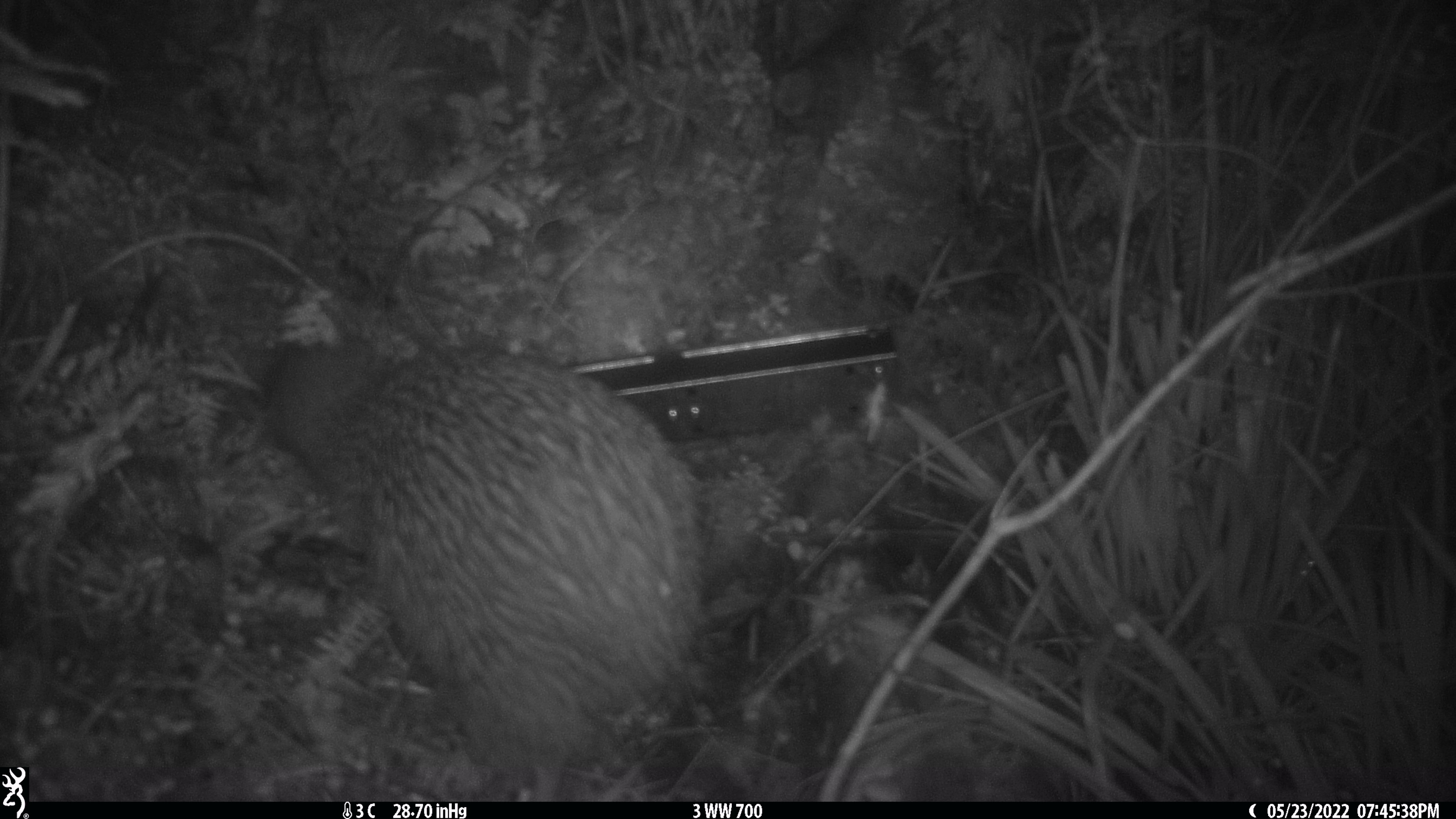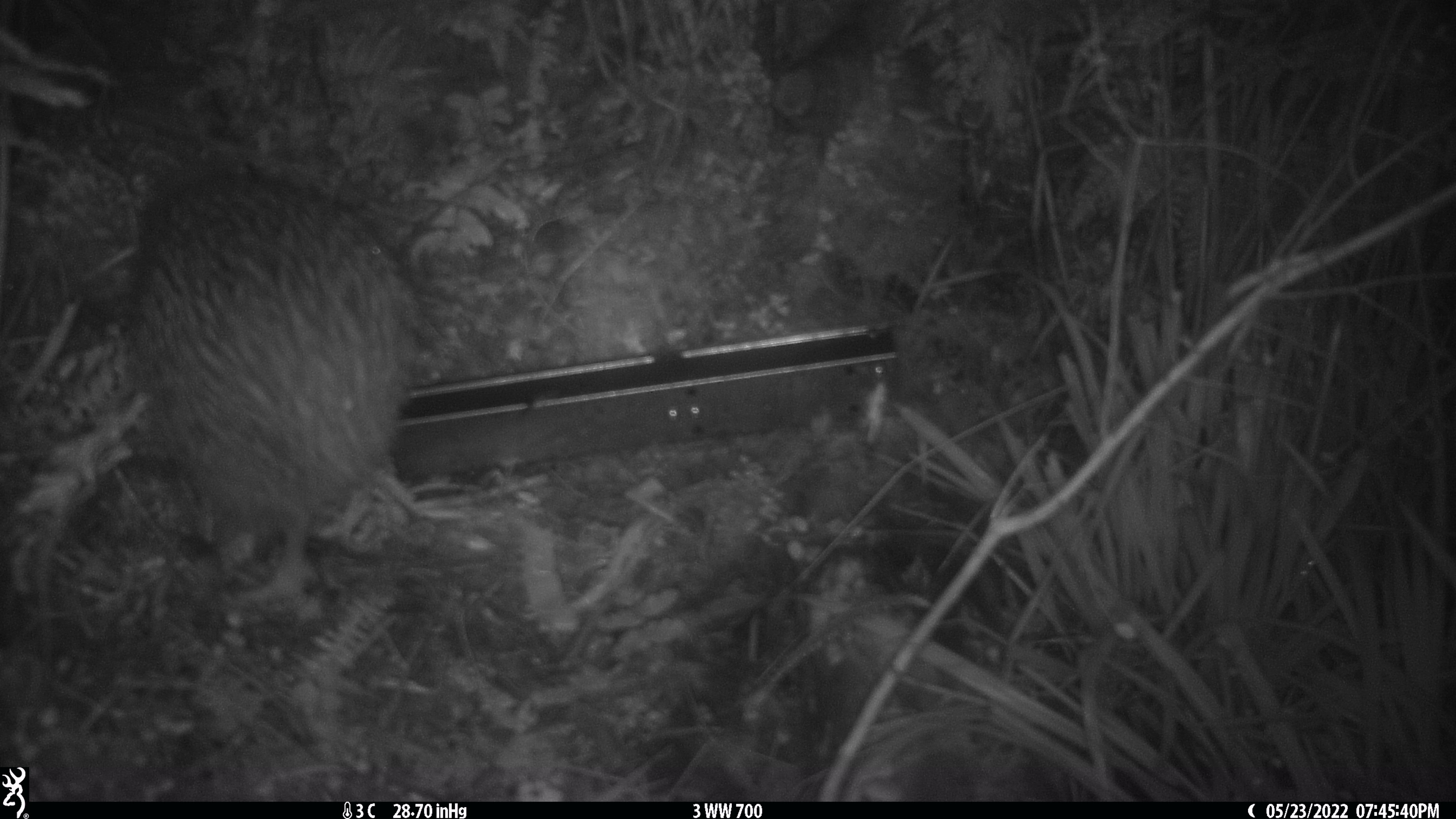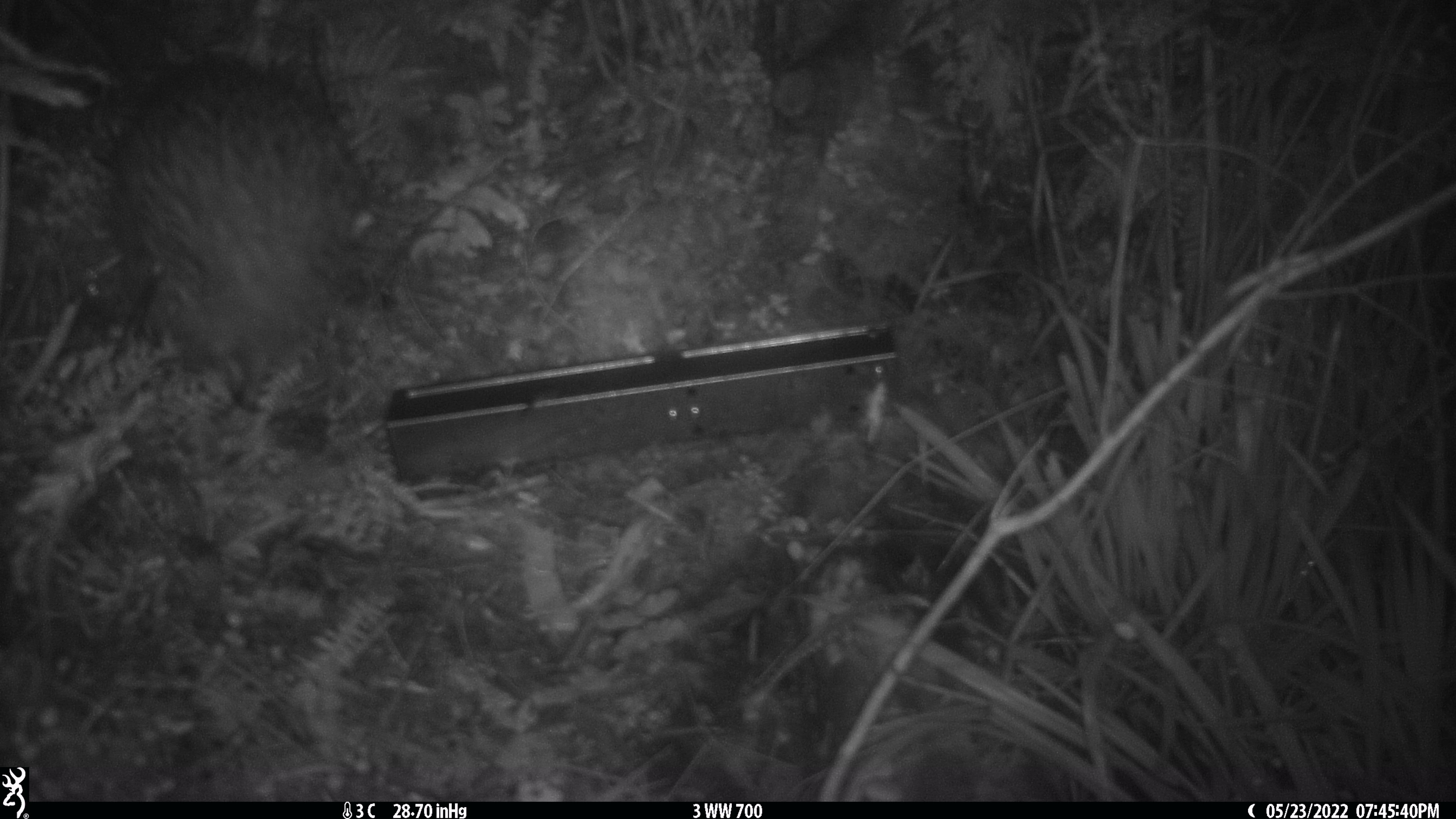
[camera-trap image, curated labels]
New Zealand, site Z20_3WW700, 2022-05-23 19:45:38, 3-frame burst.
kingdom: Animalia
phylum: Chordata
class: Aves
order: Apterygiformes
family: Apterygidae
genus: Apteryx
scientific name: Apteryx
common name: kiwi